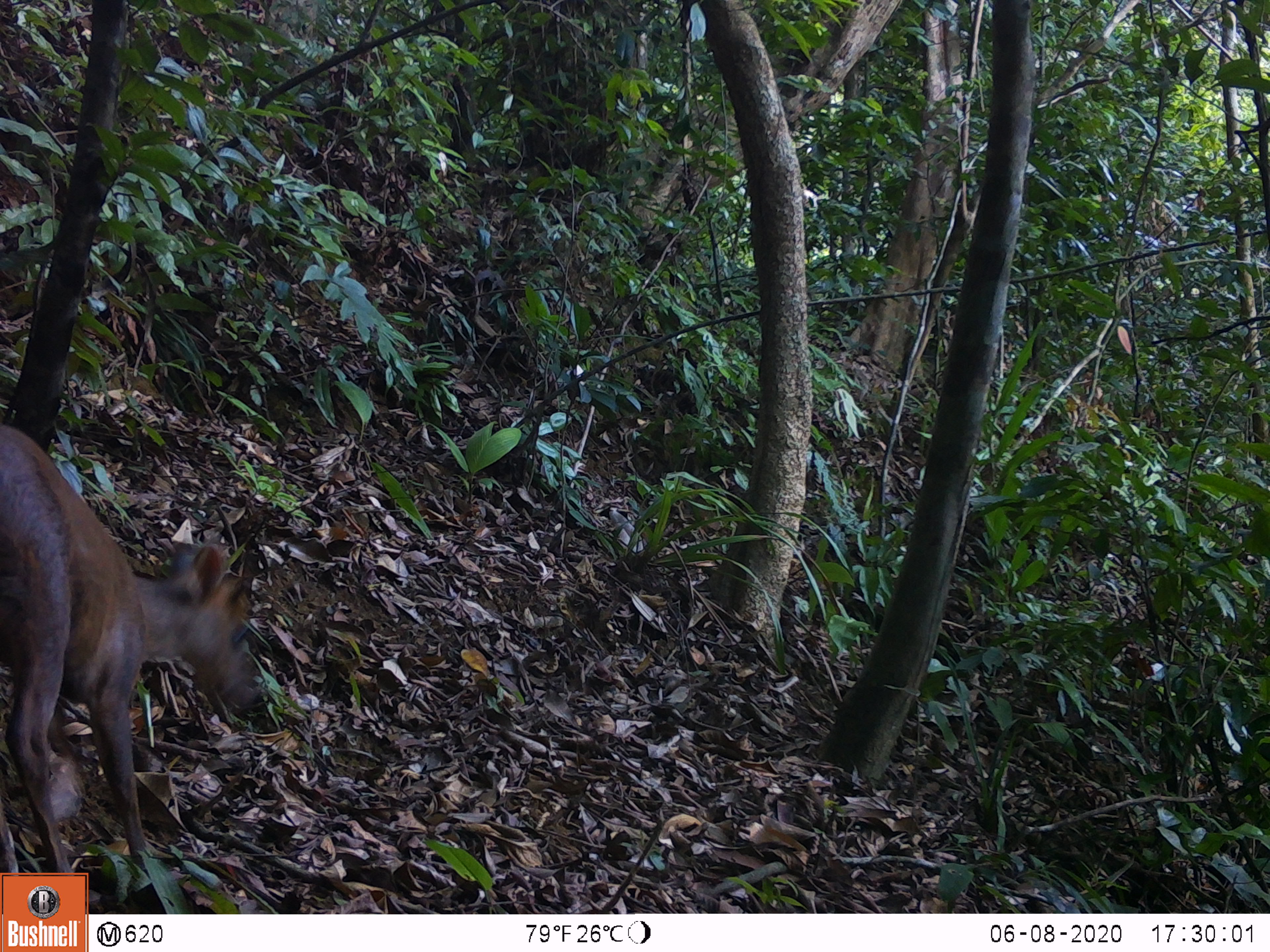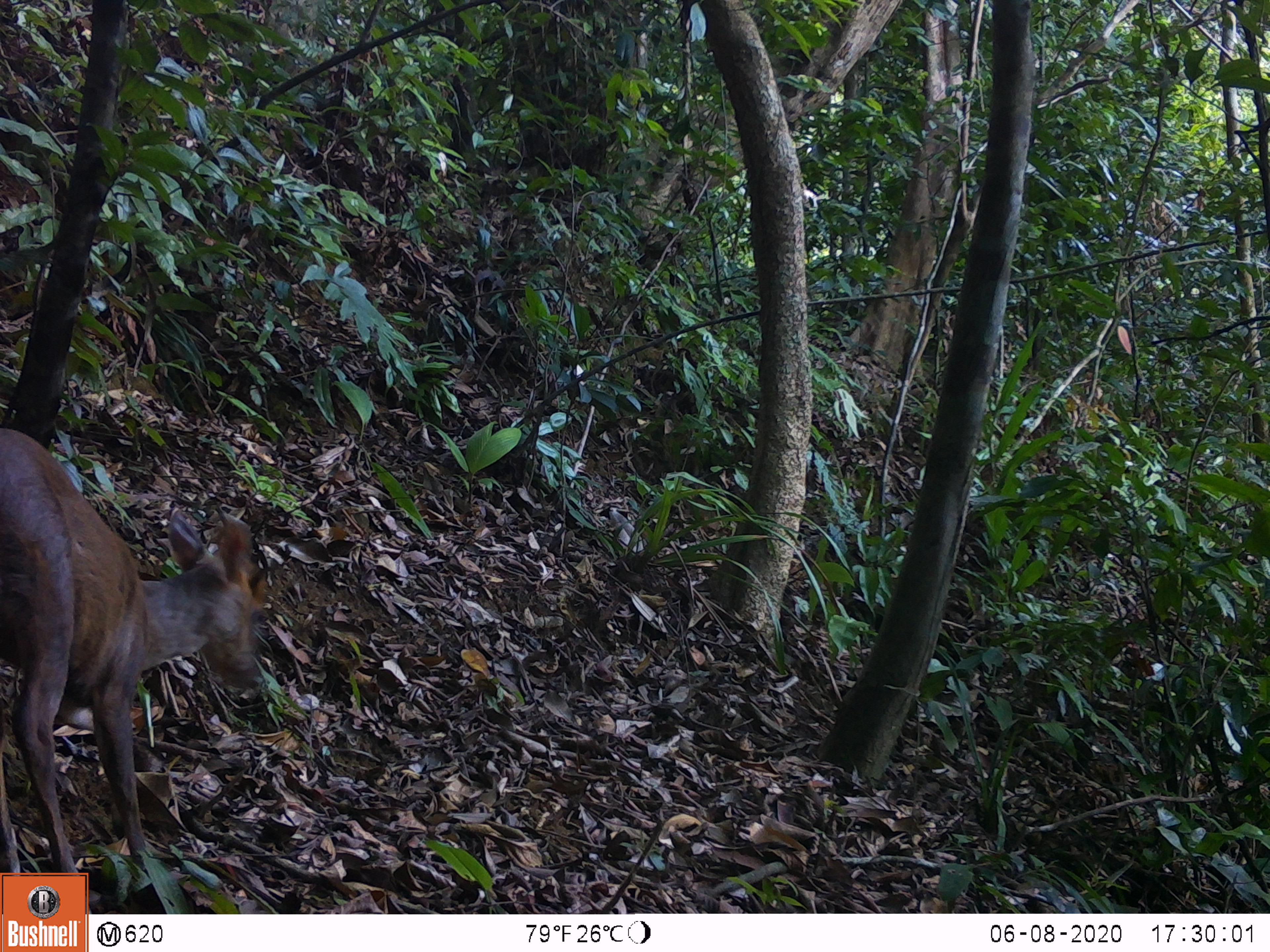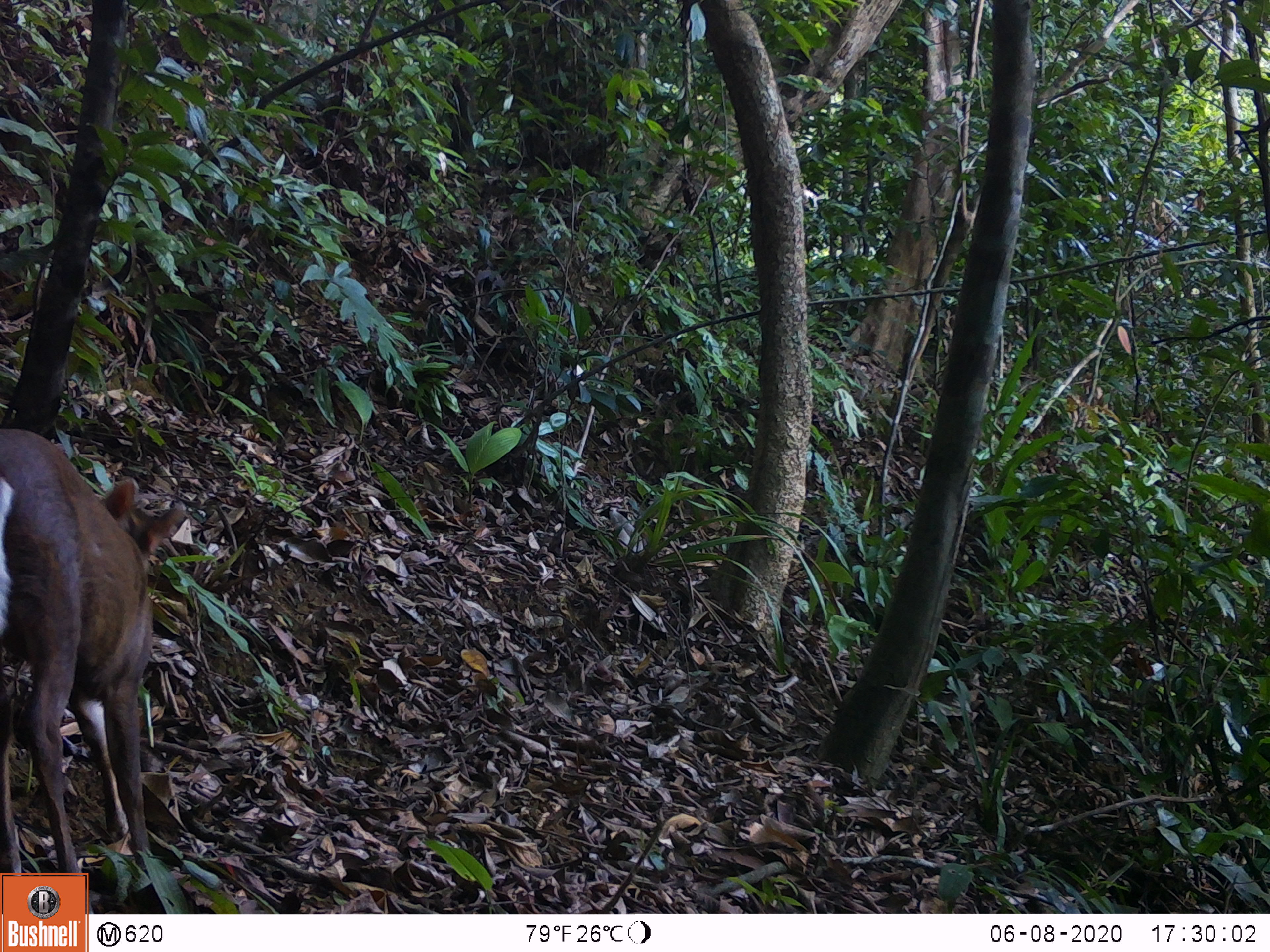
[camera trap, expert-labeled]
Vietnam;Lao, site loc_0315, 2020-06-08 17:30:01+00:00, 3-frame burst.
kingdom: Animalia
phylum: Chordata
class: Mammalia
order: Artiodactyla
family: Cervidae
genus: Muntiacus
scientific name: Muntiacus rooseveltorum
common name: roosevelt's muntjac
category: roosevelts muntjac group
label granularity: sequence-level